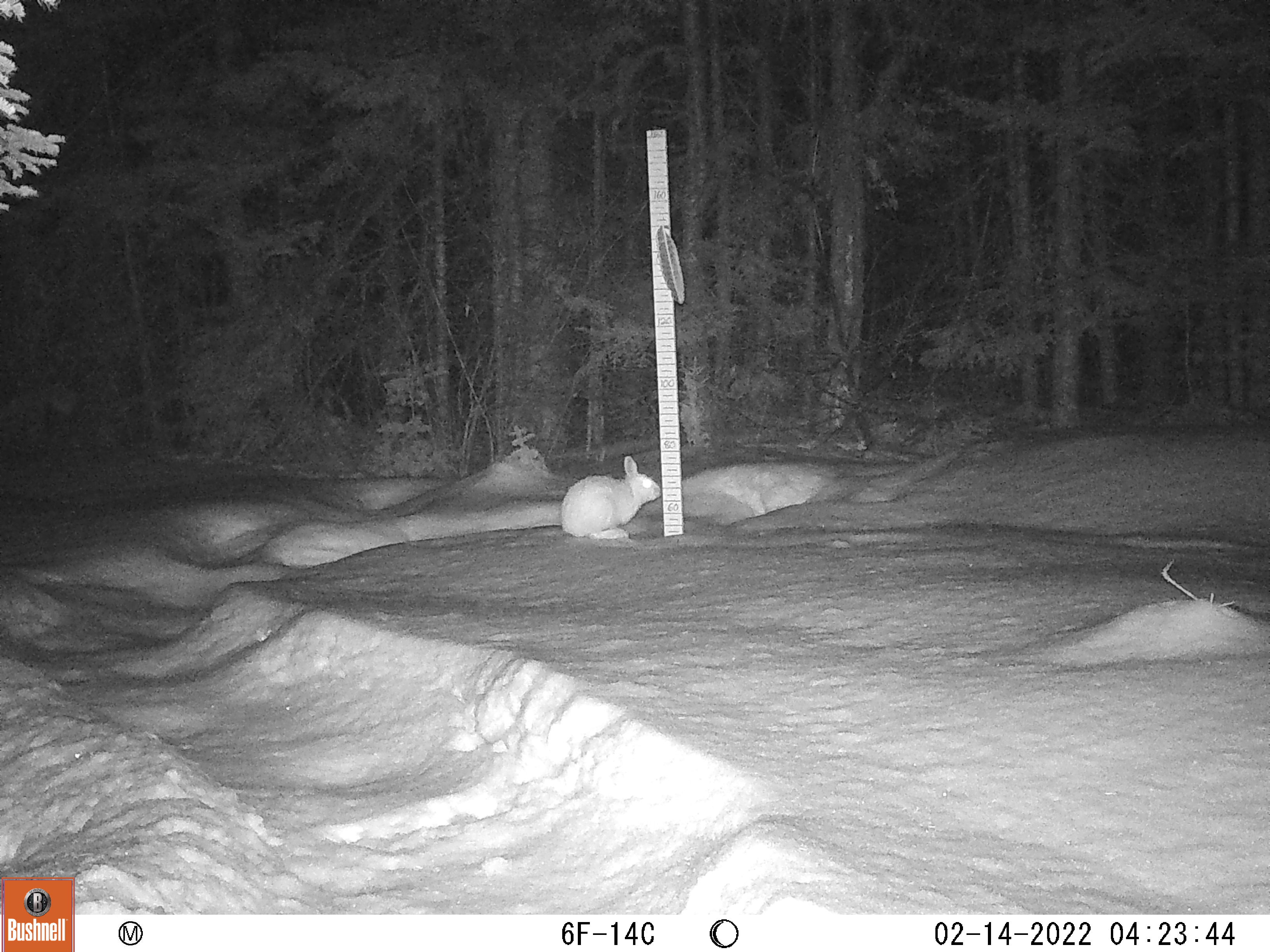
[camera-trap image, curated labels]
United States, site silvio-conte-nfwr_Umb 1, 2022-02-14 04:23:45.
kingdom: Animalia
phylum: Chordata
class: Mammalia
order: Lagomorpha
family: Leporidae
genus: Lepus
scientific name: Lepus americanus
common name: snowshoe hare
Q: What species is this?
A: Snowshoe hare (Lepus americanus).